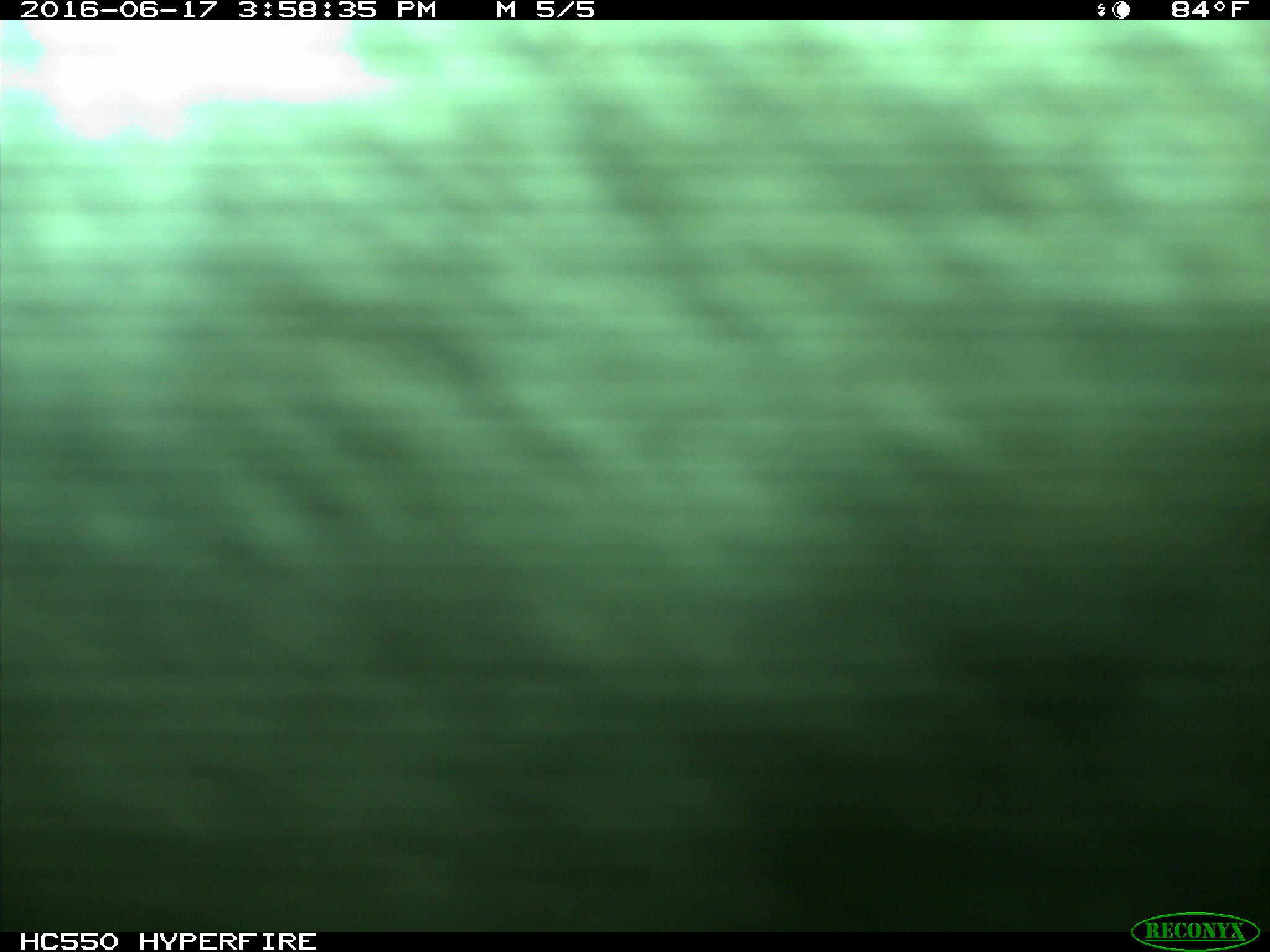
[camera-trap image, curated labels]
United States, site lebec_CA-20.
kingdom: Animalia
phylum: Chordata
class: Mammalia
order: Artiodactyla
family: Bovidae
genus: Bos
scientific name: Bos taurus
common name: domestic cow